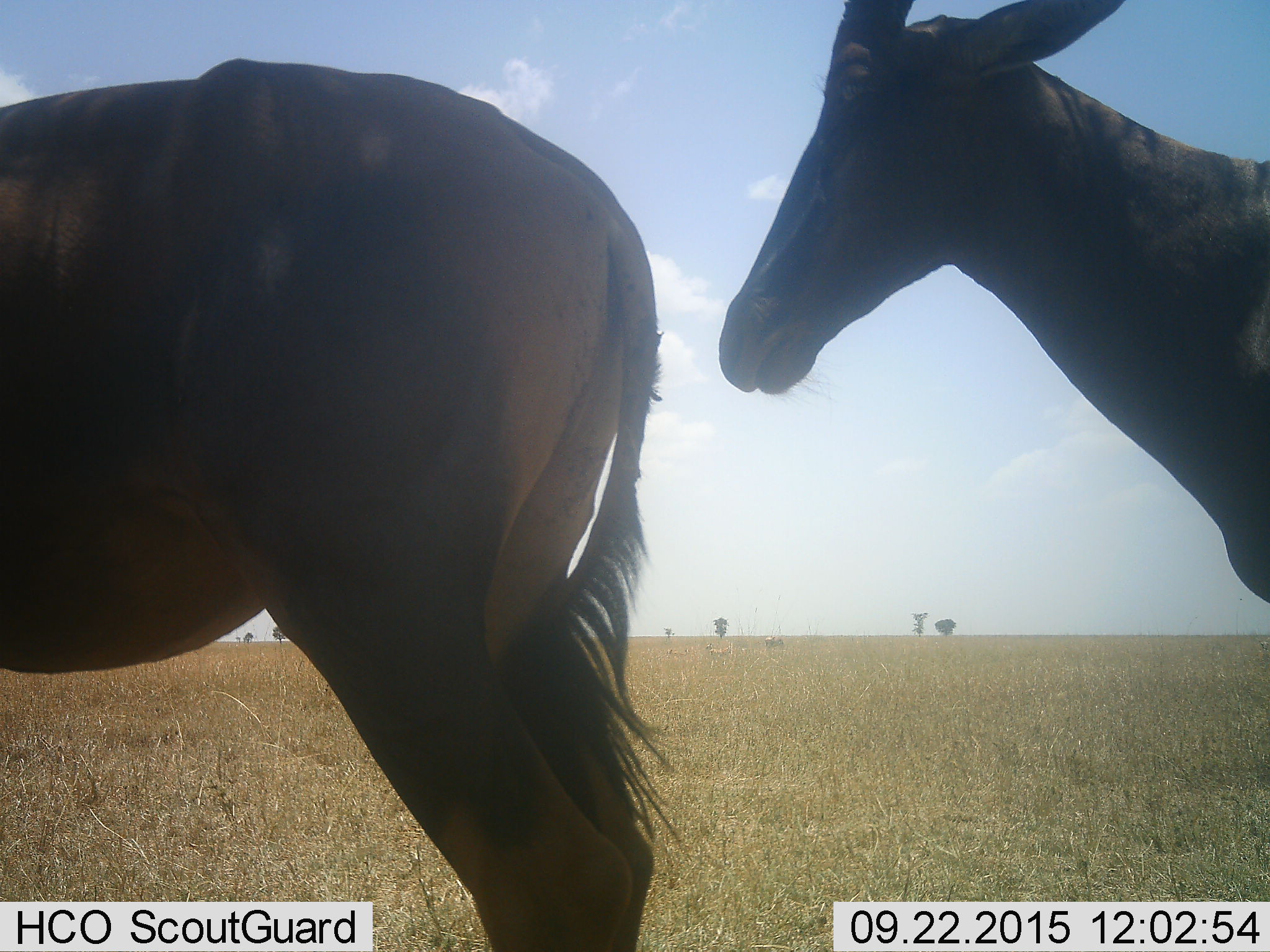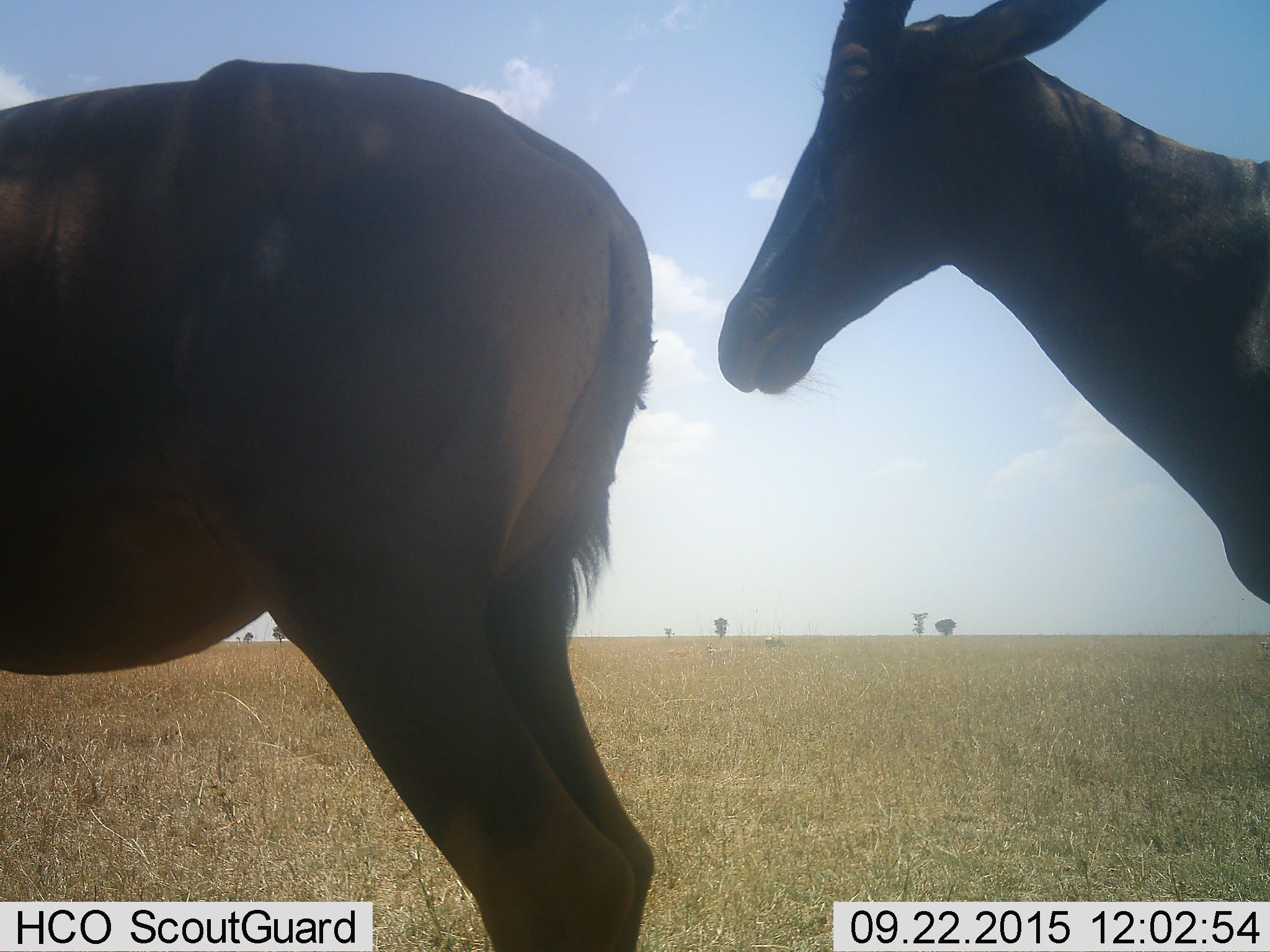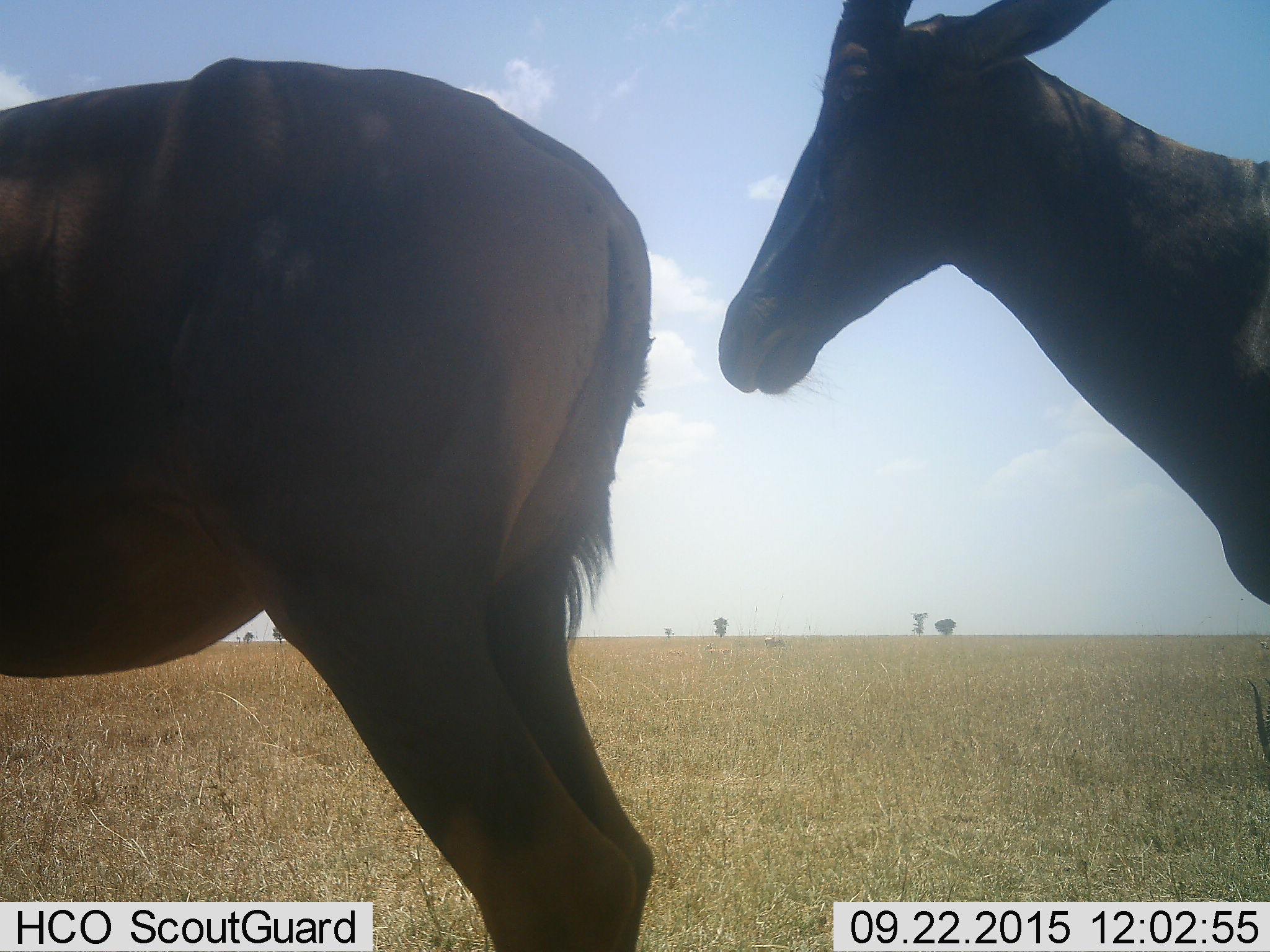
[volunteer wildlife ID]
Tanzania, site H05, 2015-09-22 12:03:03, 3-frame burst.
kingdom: Animalia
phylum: Chordata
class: Mammalia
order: Artiodactyla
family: Bovidae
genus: Alcelaphus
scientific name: Alcelaphus buselaphus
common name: hartebeest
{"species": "hartebeest (Alcelaphus buselaphus)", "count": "2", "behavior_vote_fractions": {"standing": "100%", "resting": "0%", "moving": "0%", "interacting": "11%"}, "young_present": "0%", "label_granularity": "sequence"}